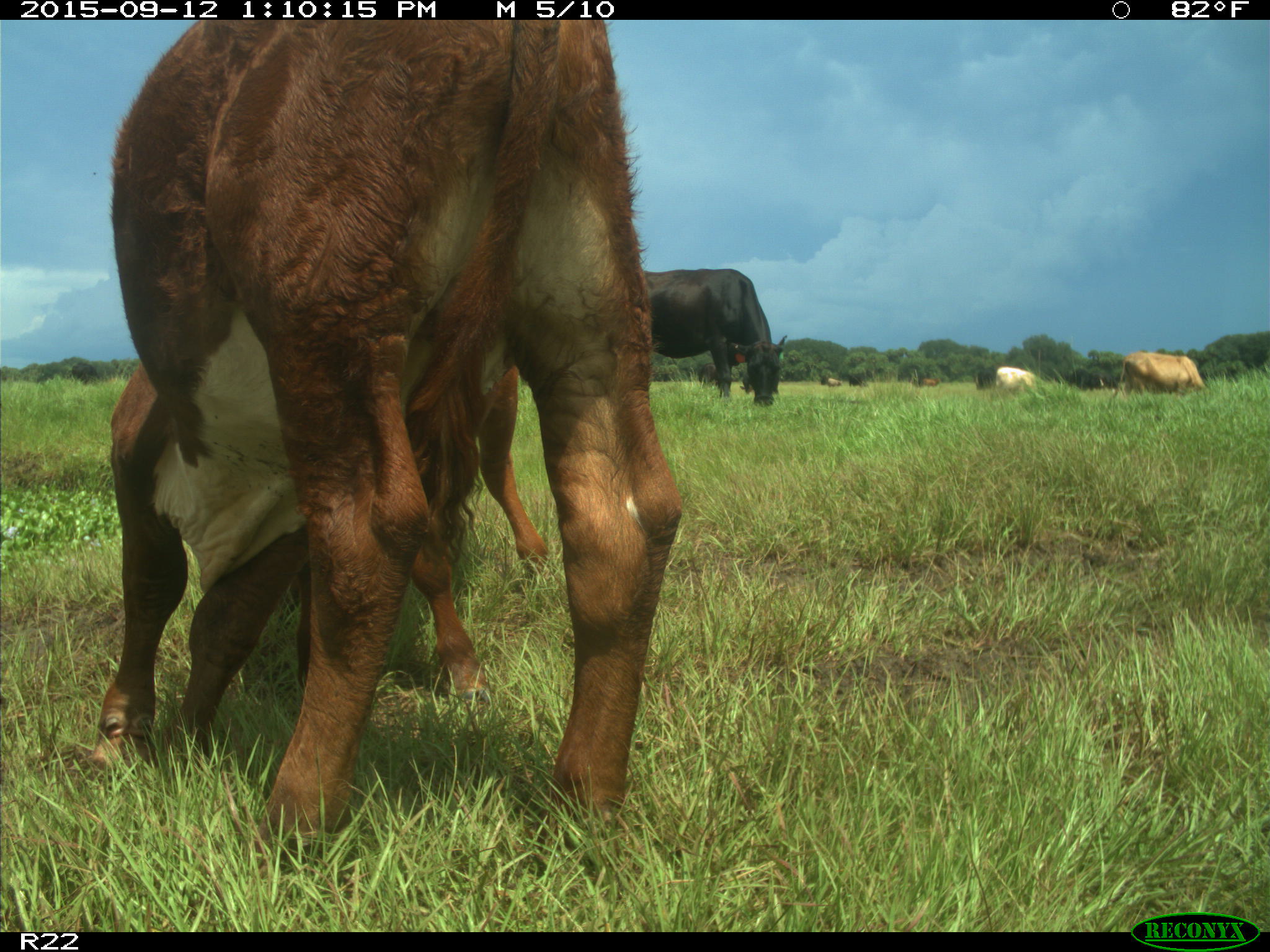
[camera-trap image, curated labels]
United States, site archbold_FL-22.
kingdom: Animalia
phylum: Chordata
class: Mammalia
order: Artiodactyla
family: Bovidae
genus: Bos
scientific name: Bos taurus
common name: domestic cow